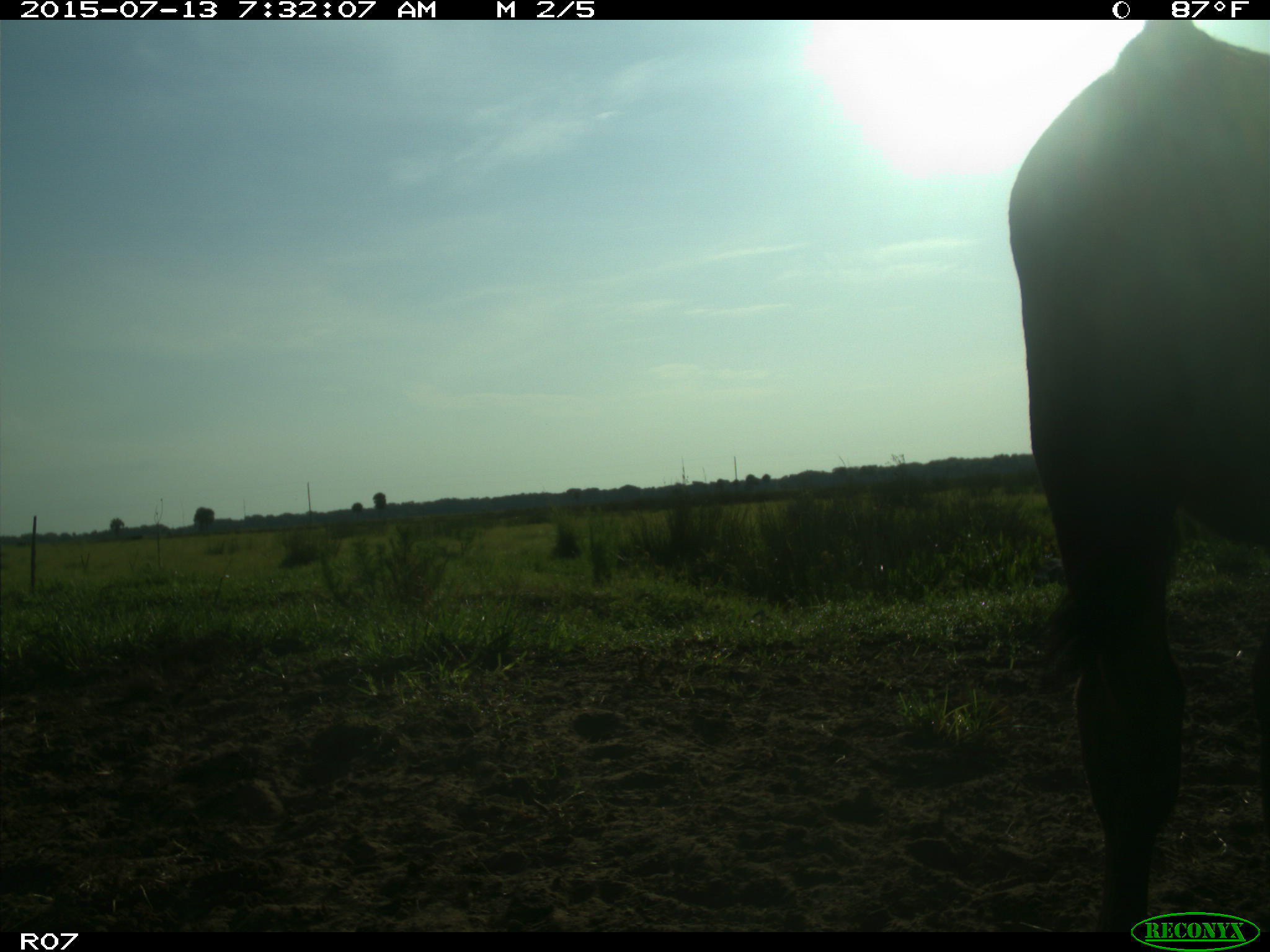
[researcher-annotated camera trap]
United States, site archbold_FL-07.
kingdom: Animalia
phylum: Chordata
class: Mammalia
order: Artiodactyla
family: Bovidae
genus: Bos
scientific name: Bos taurus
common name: domestic cow